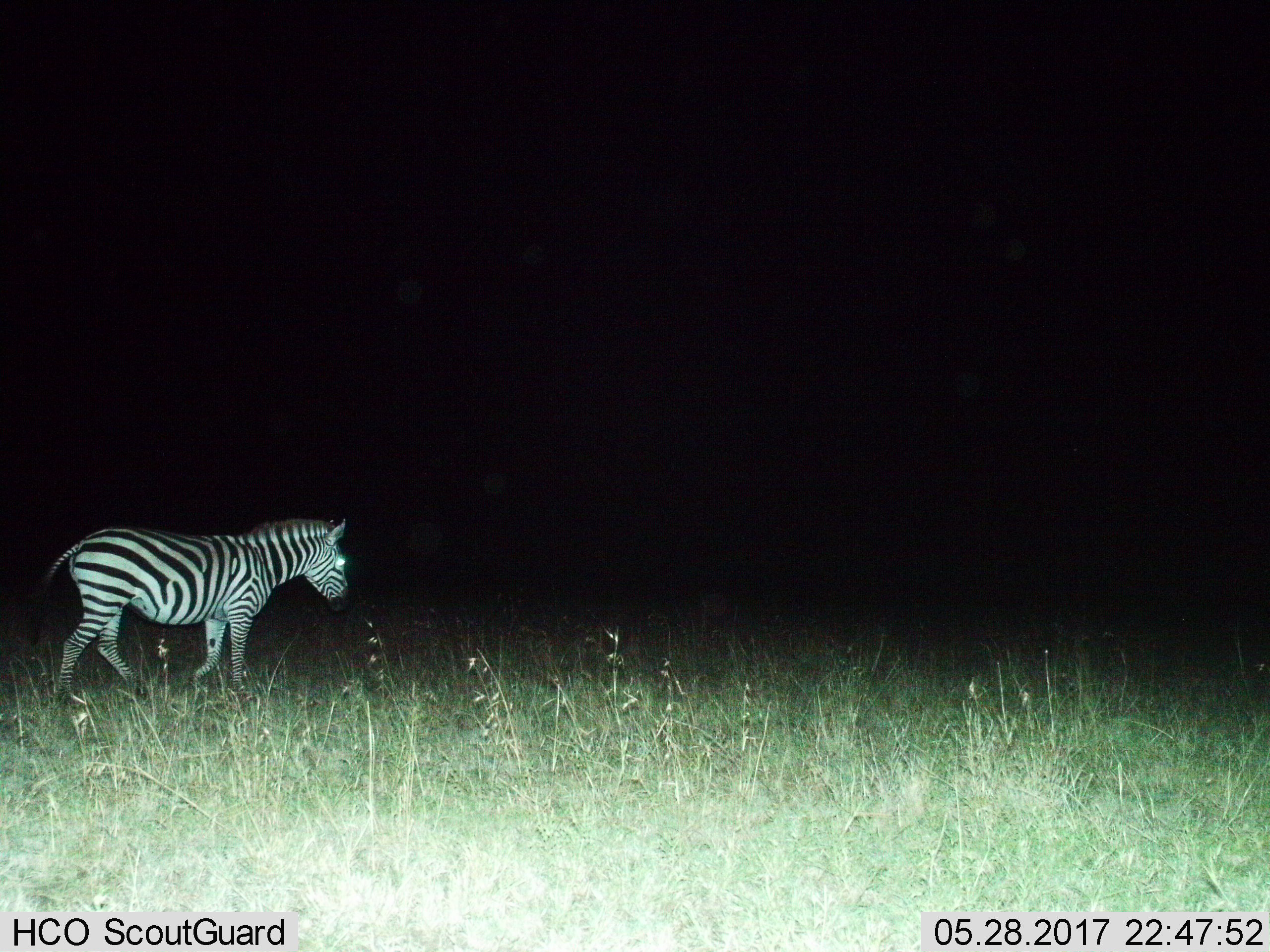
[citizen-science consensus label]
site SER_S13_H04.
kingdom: Animalia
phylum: Chordata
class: Mammalia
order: Perissodactyla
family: Equidae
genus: Equus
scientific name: Equus quagga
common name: plains zebra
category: zebraplains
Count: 1.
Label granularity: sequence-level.